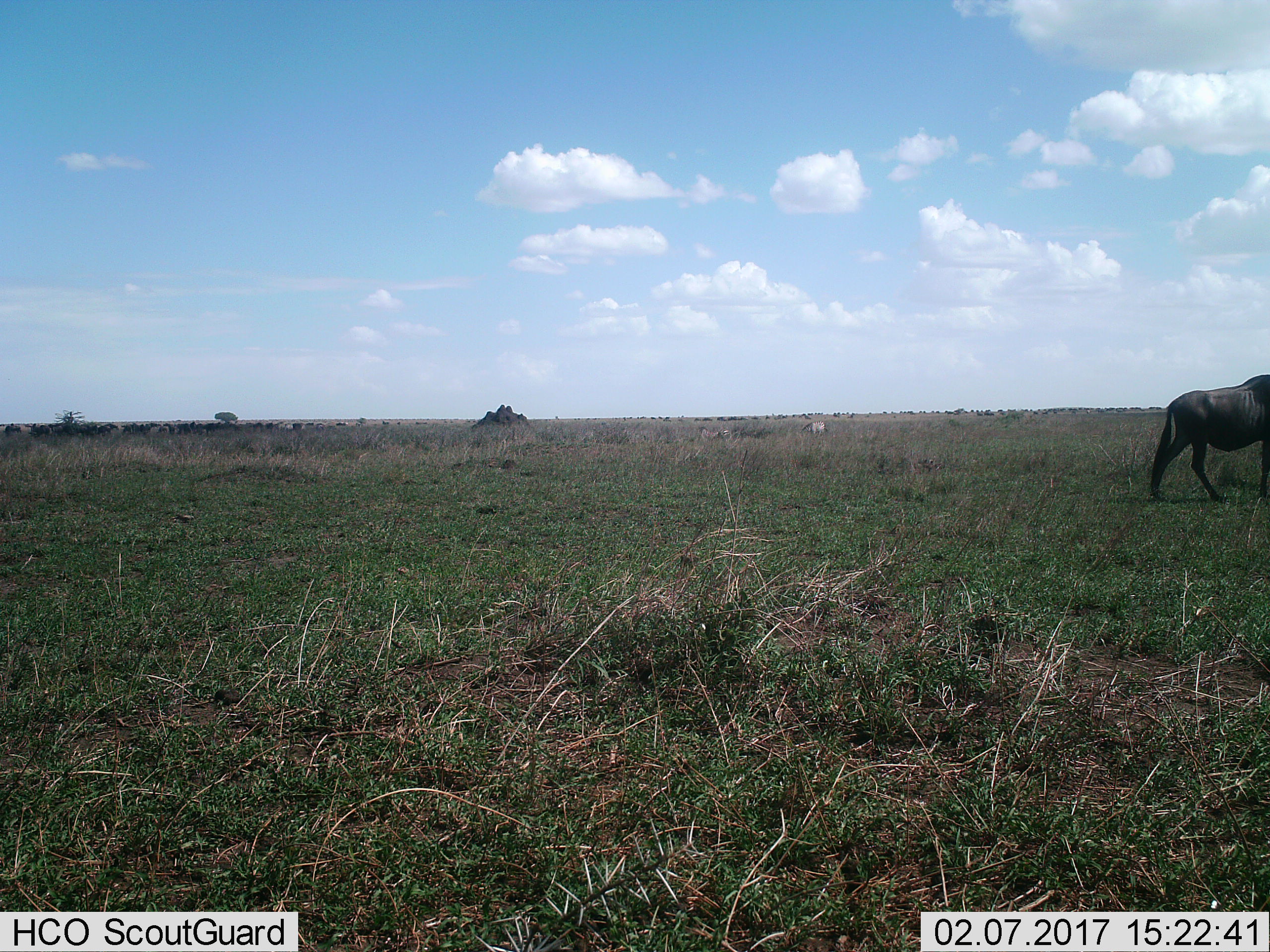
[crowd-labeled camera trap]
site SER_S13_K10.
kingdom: Animalia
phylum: Chordata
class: Mammalia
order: Artiodactyla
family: Bovidae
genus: Connochaetes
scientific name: Connochaetes taurinus taurinus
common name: blue wildebeest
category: wildebeestblue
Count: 1.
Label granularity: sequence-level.